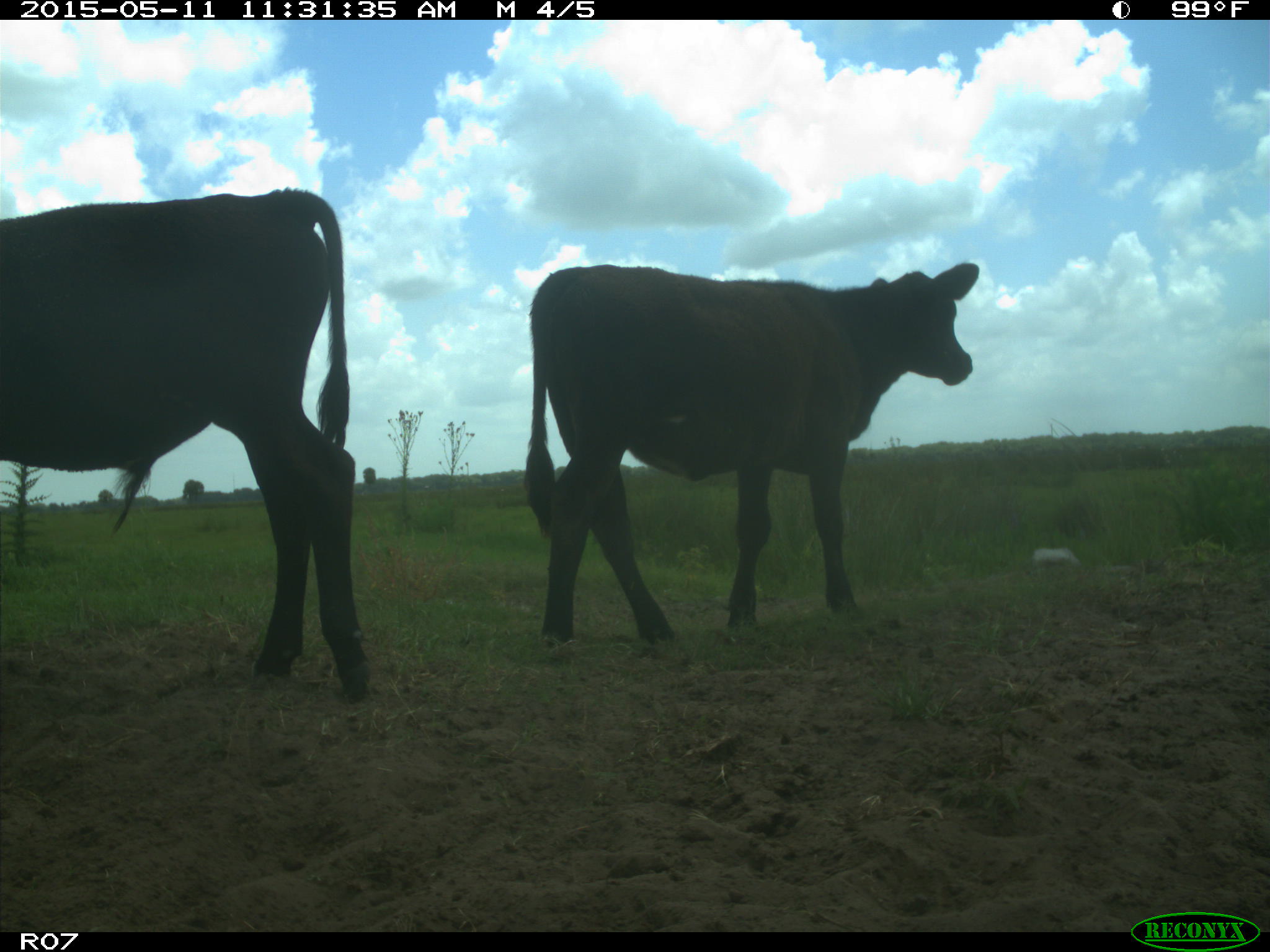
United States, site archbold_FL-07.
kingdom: Animalia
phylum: Chordata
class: Mammalia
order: Artiodactyla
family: Bovidae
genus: Bos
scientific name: Bos taurus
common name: domestic cow